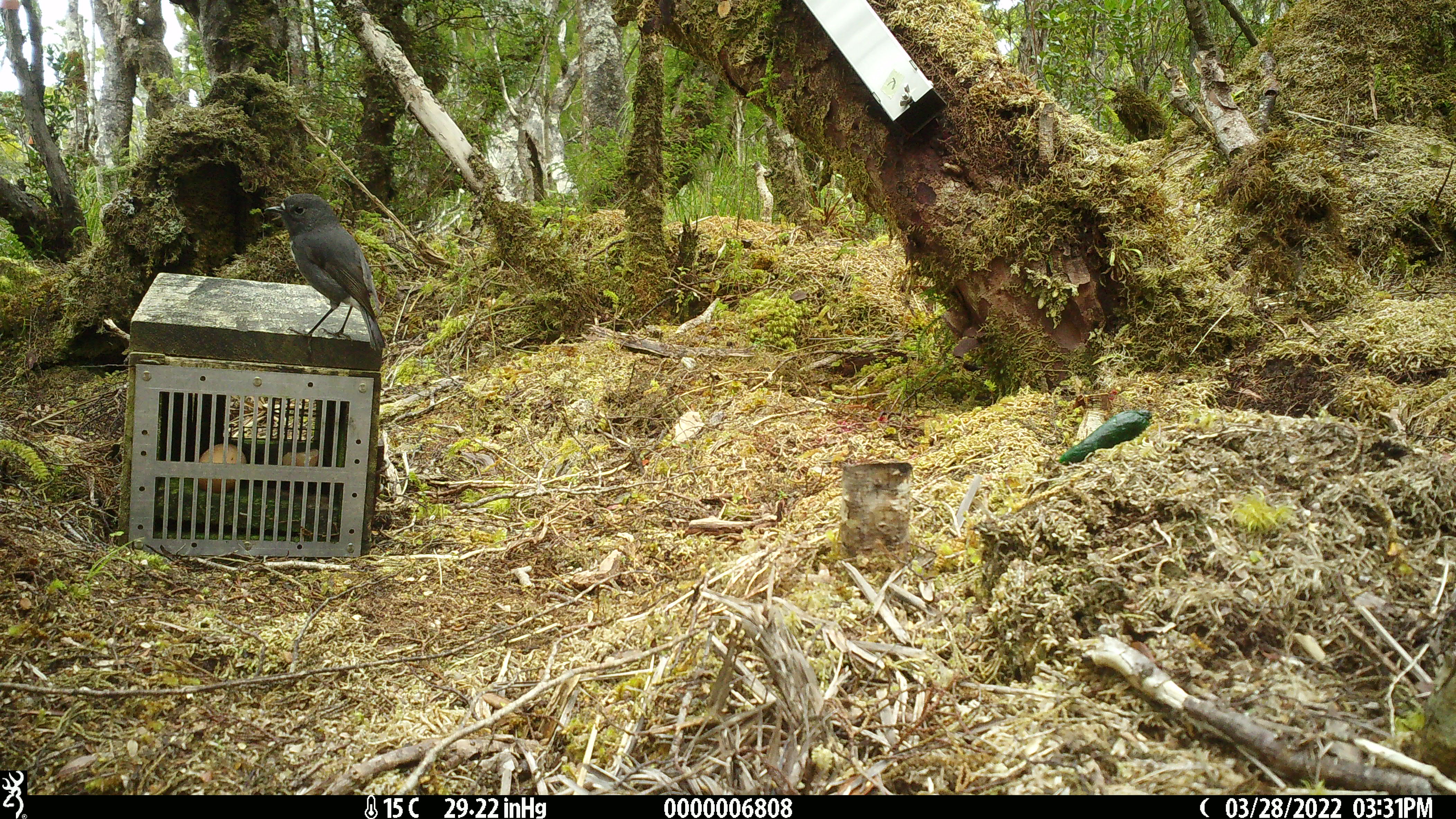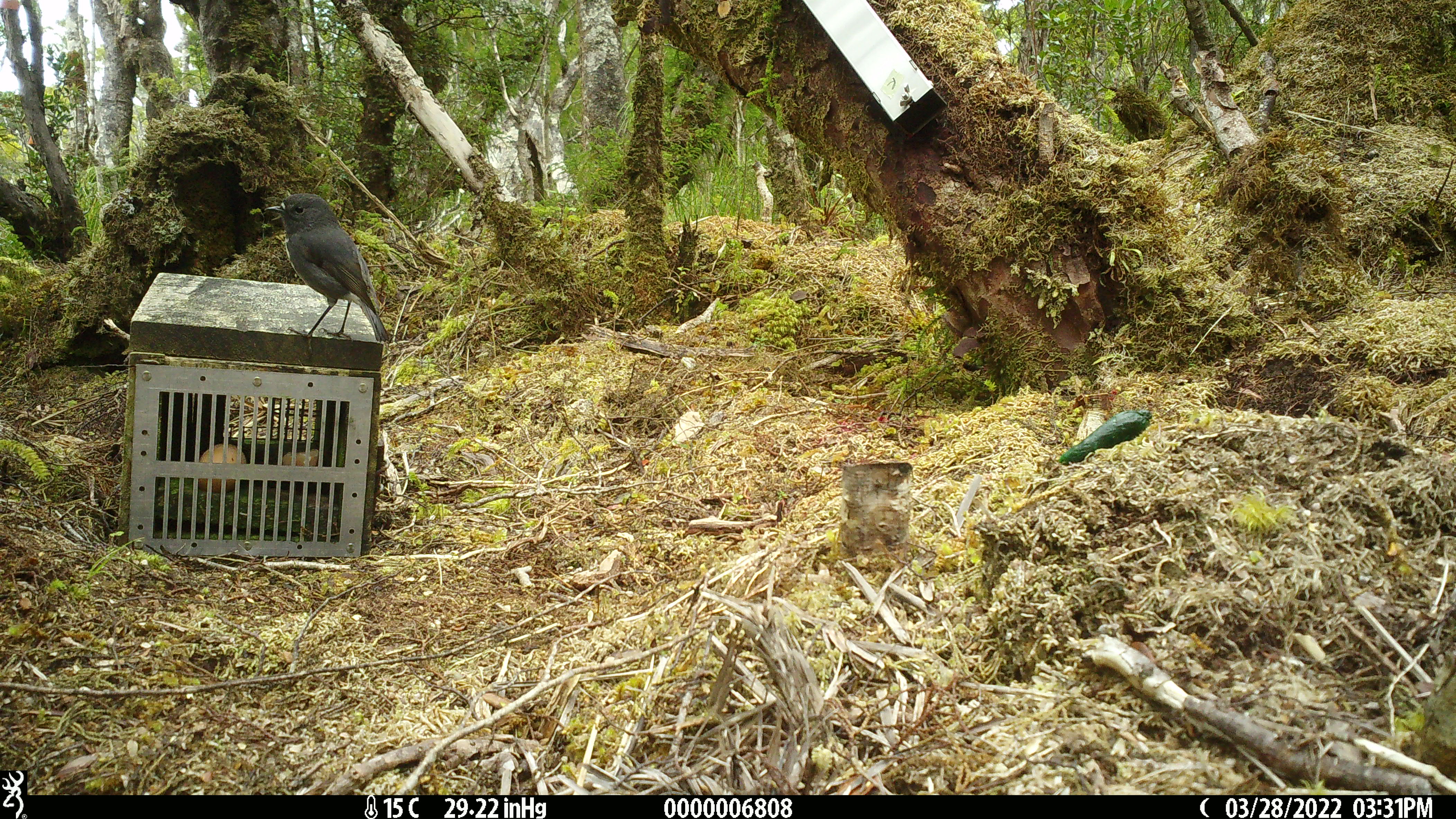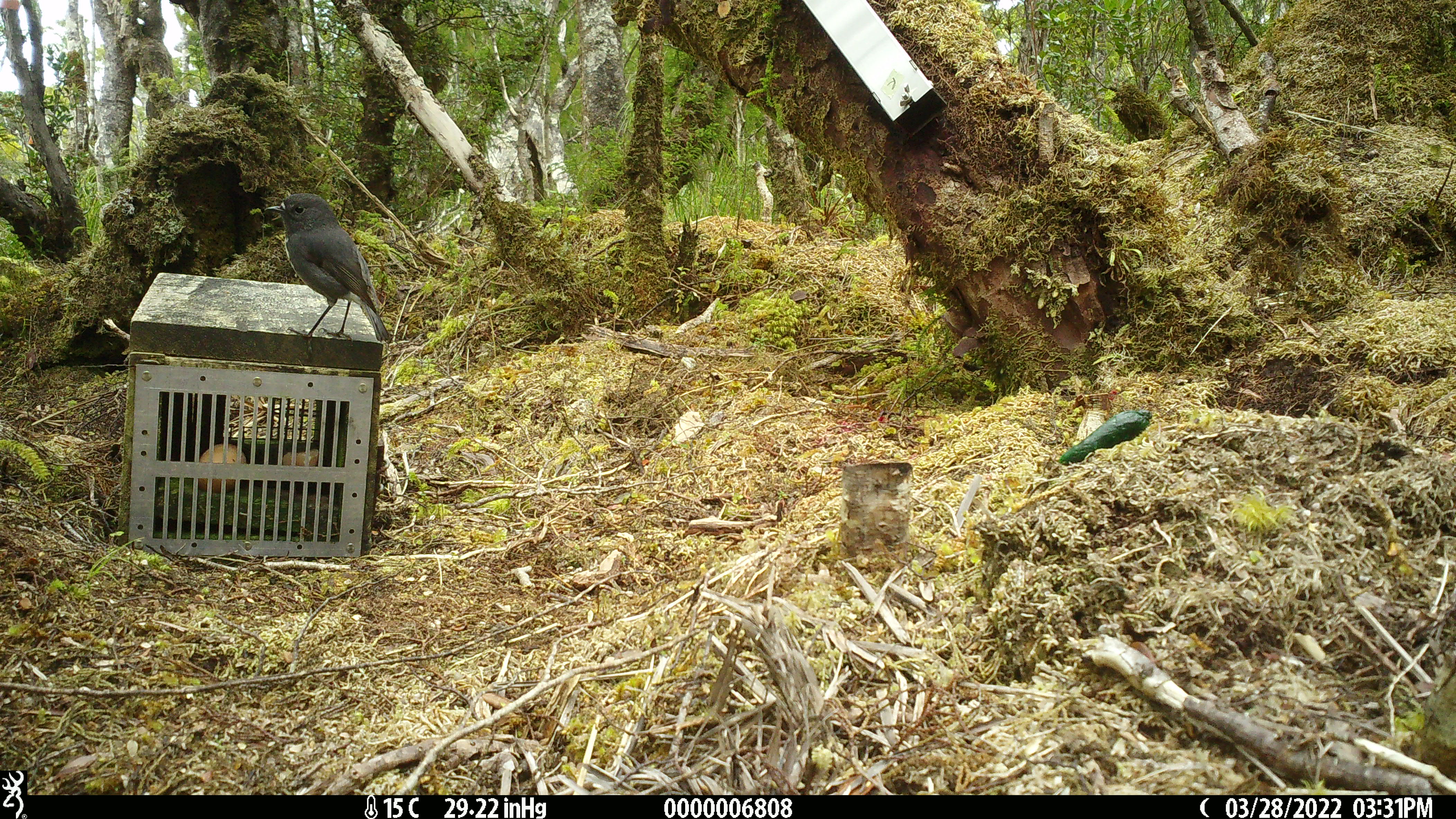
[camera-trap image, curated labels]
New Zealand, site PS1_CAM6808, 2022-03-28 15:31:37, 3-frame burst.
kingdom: Animalia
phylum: Chordata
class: Aves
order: Passeriformes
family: Petroicidae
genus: Petroica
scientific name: Petroica australis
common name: new zealand robin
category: robin